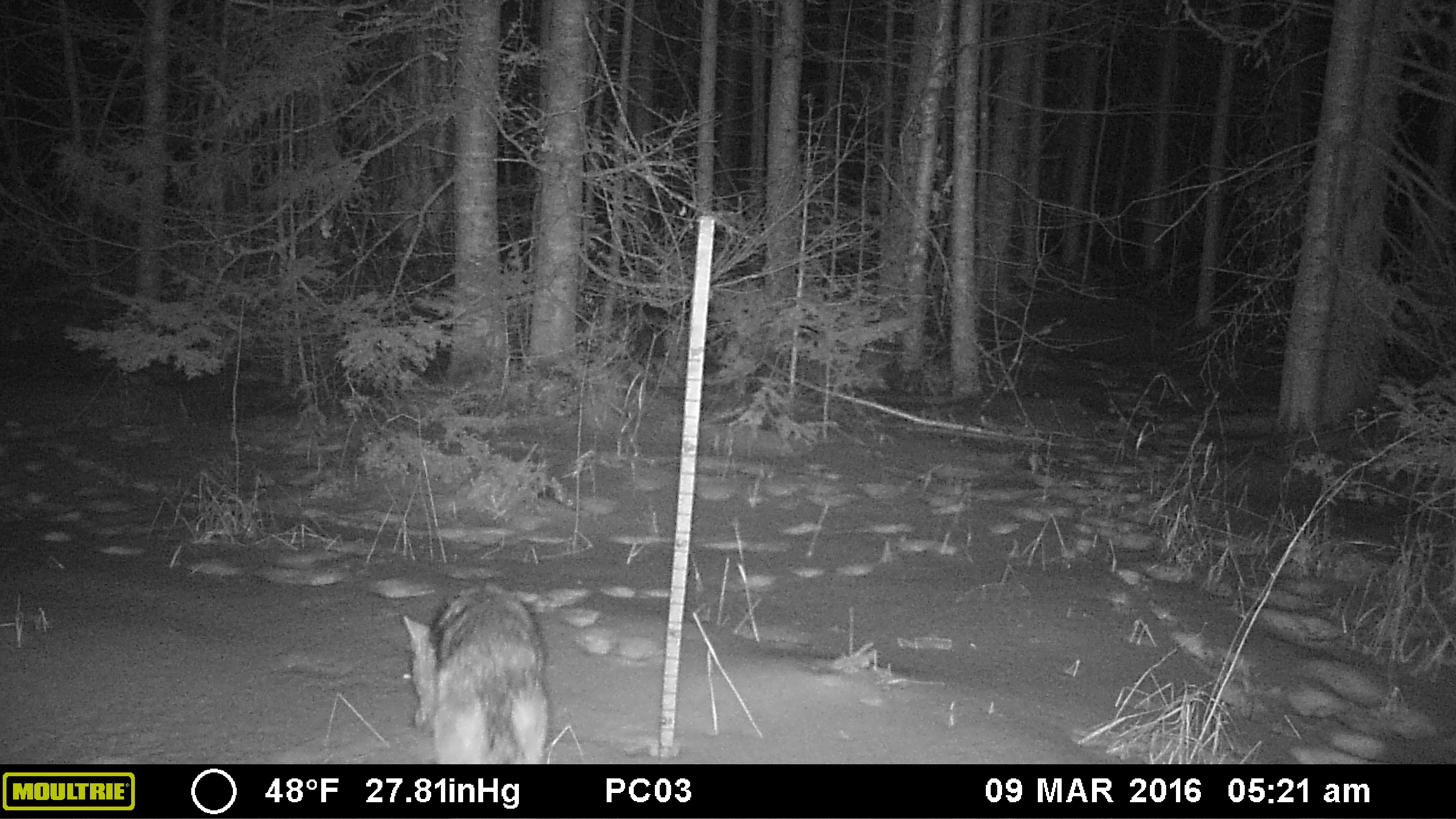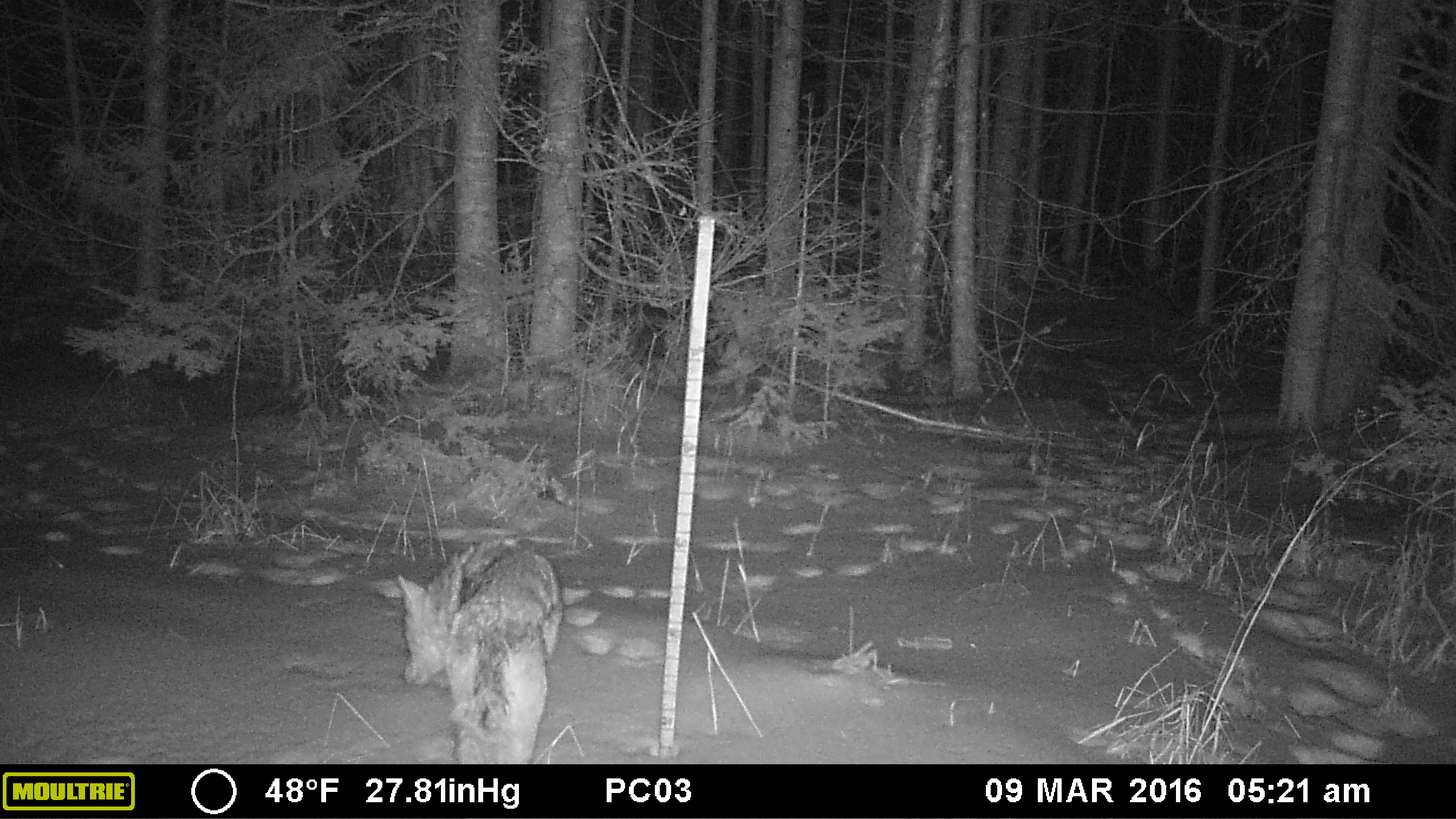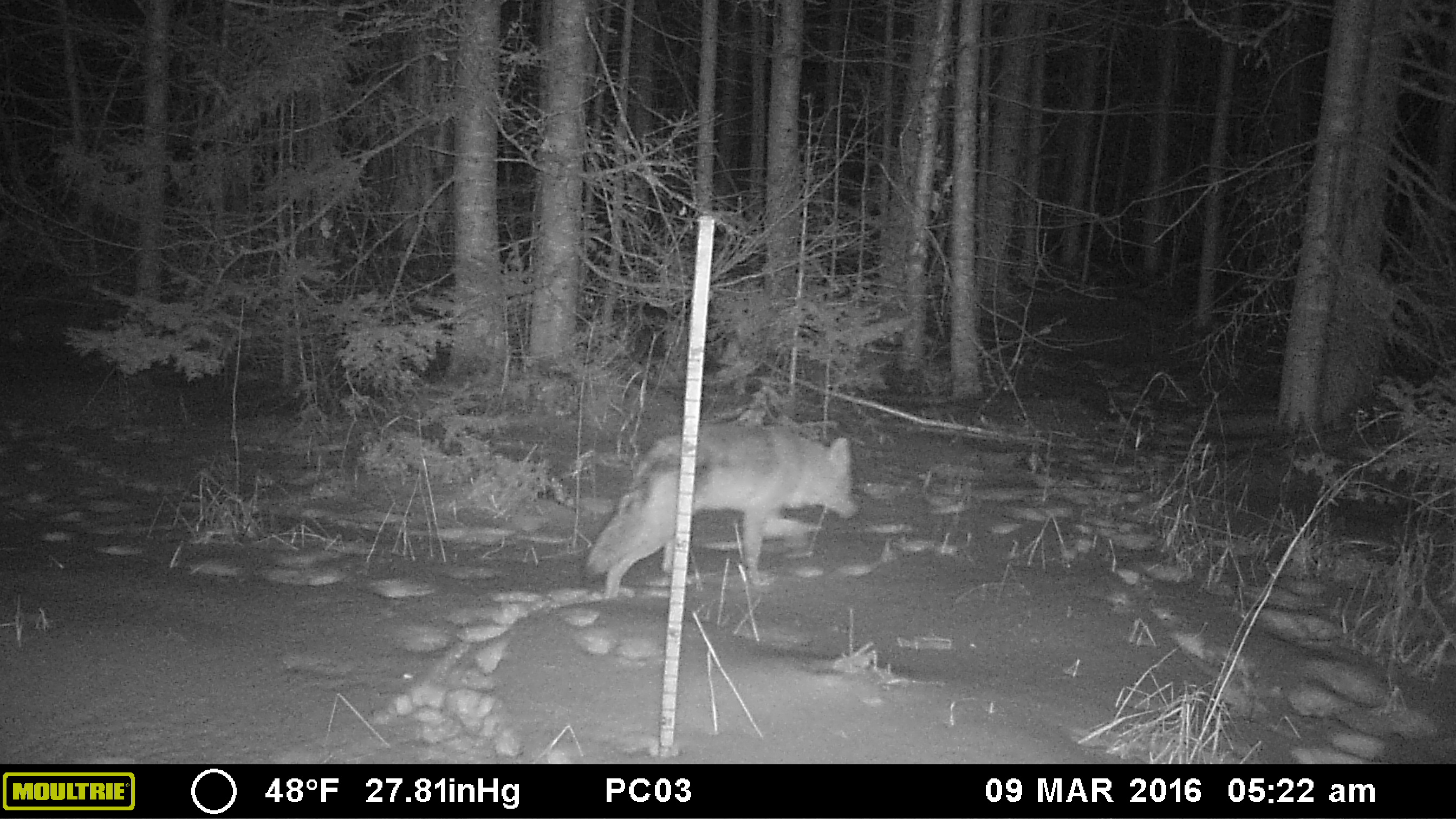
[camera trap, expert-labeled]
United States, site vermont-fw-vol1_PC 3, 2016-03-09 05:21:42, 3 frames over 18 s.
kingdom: Animalia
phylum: Chordata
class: Mammalia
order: Carnivora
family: Canidae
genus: Canis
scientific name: Canis latrans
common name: coyote